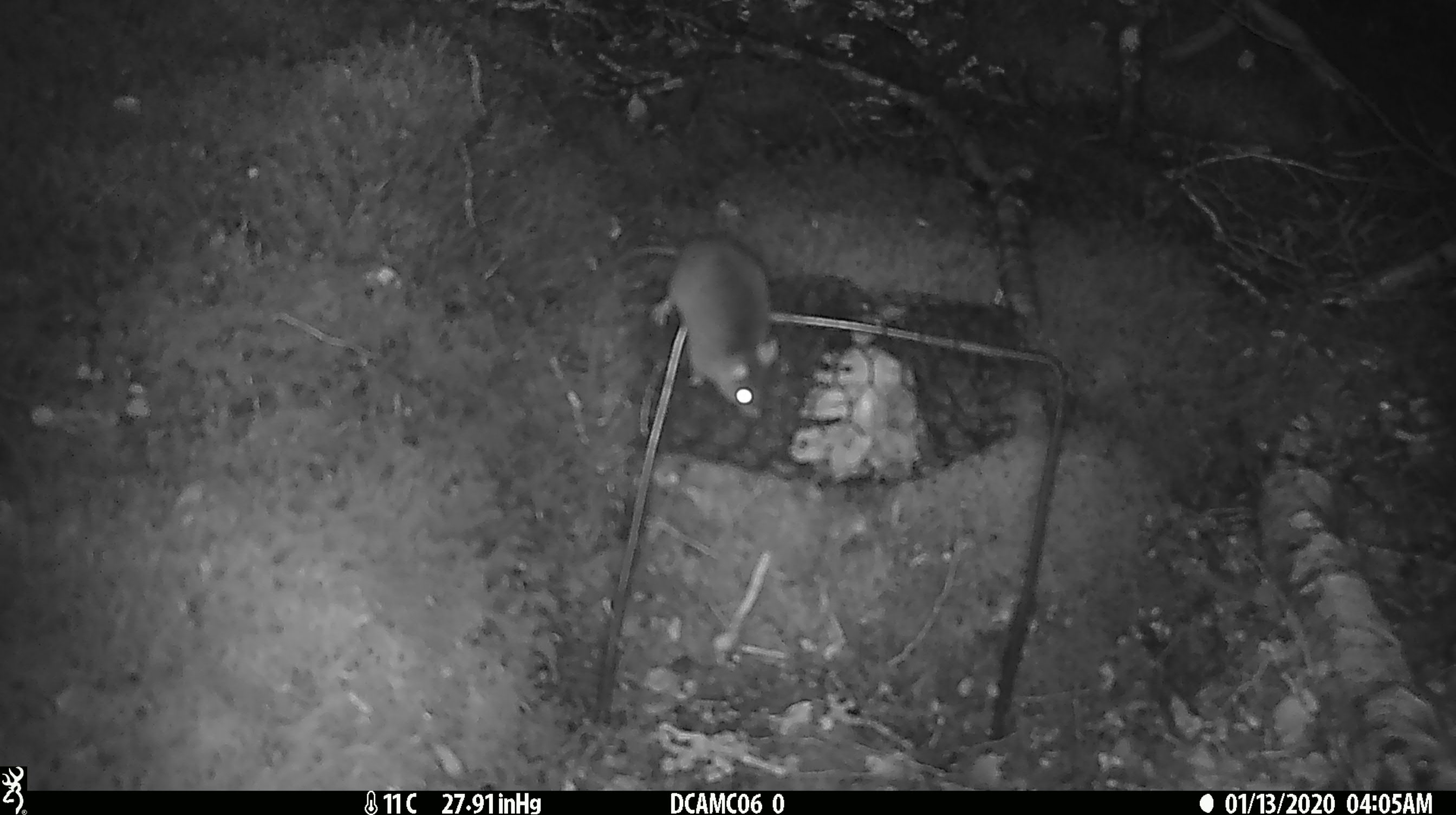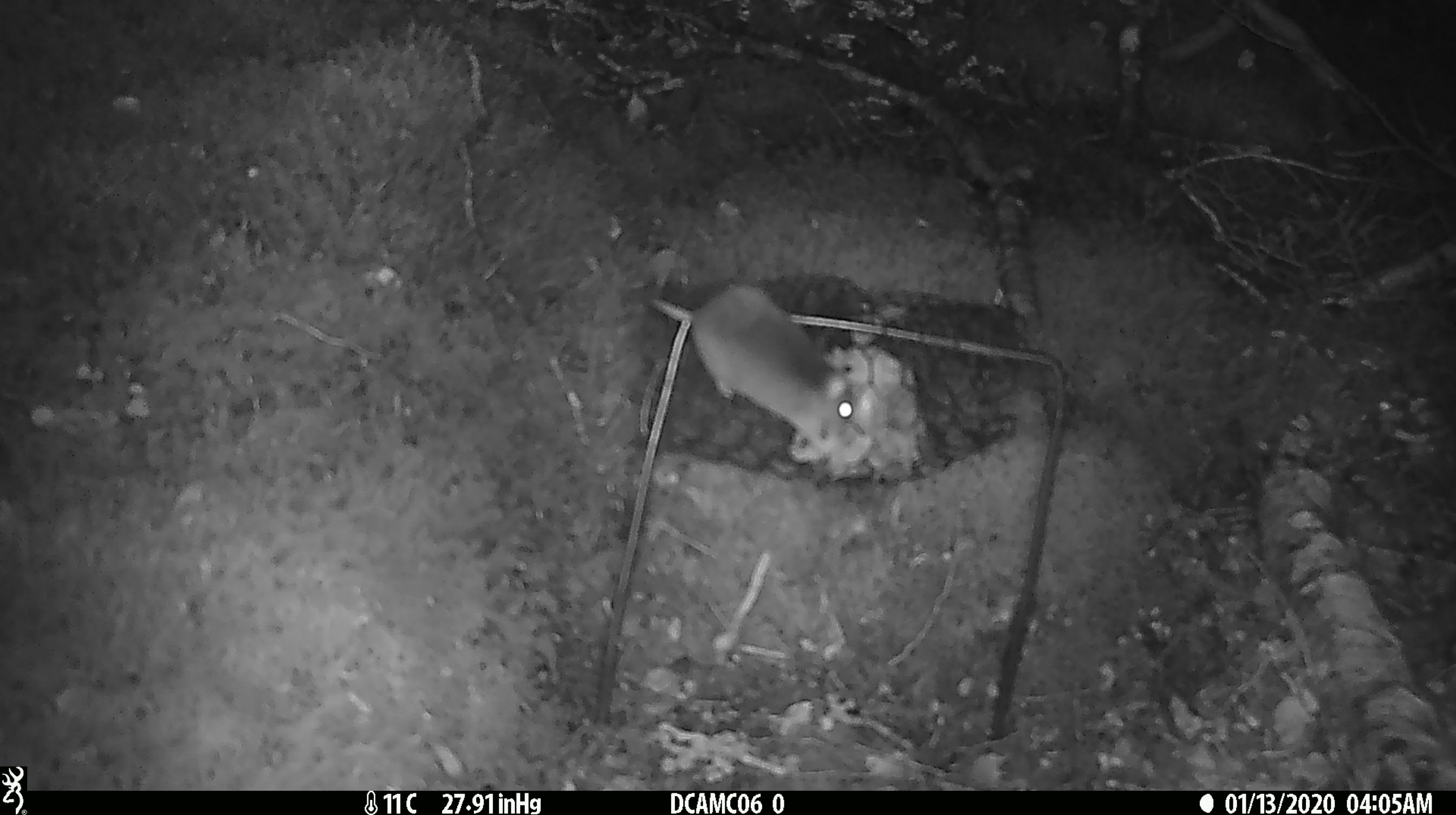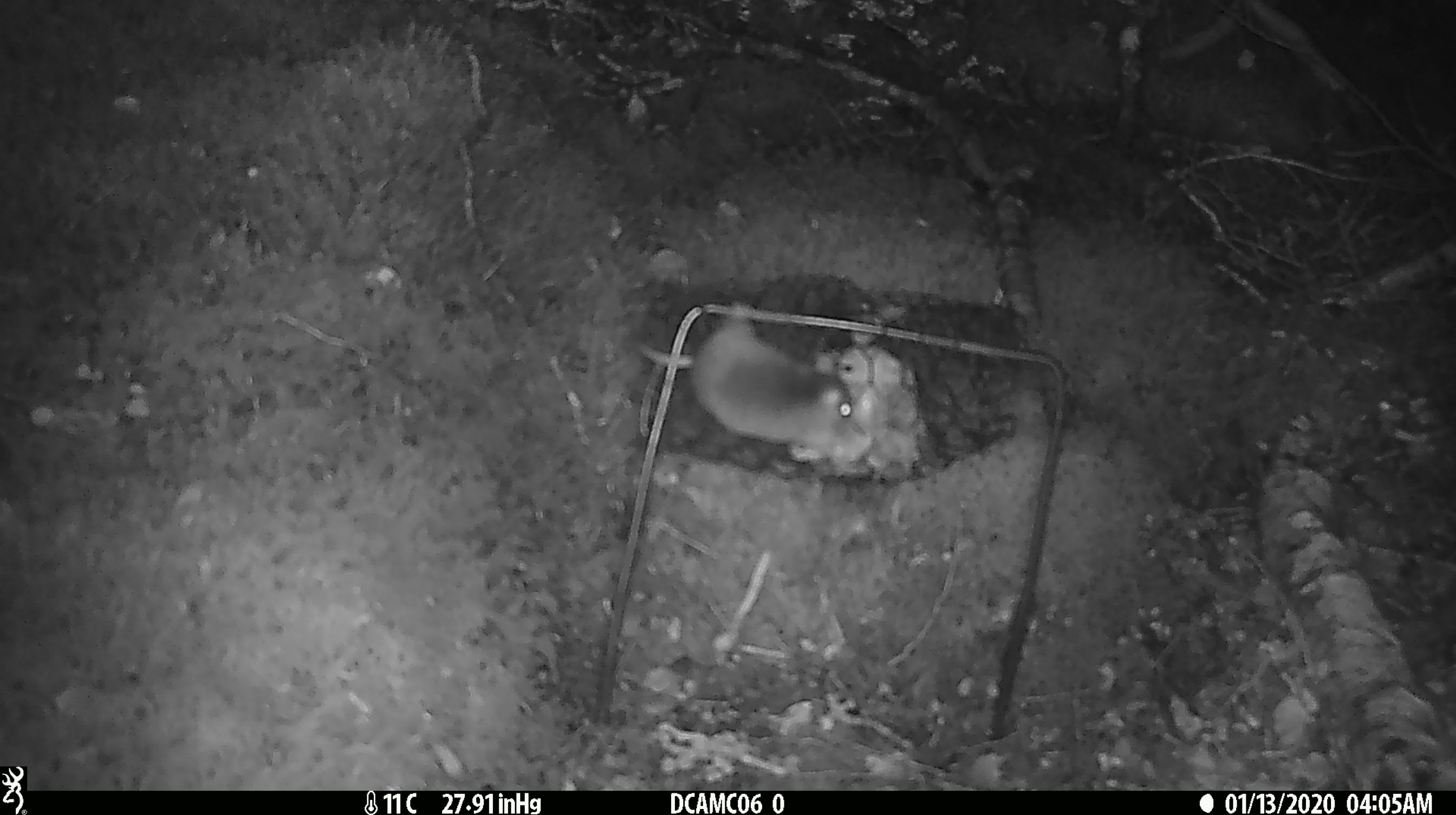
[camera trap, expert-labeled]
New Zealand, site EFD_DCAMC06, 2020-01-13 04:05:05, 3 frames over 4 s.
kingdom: Animalia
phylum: Chordata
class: Mammalia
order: Rodentia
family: Muridae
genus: Mus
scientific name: Mus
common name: mouse